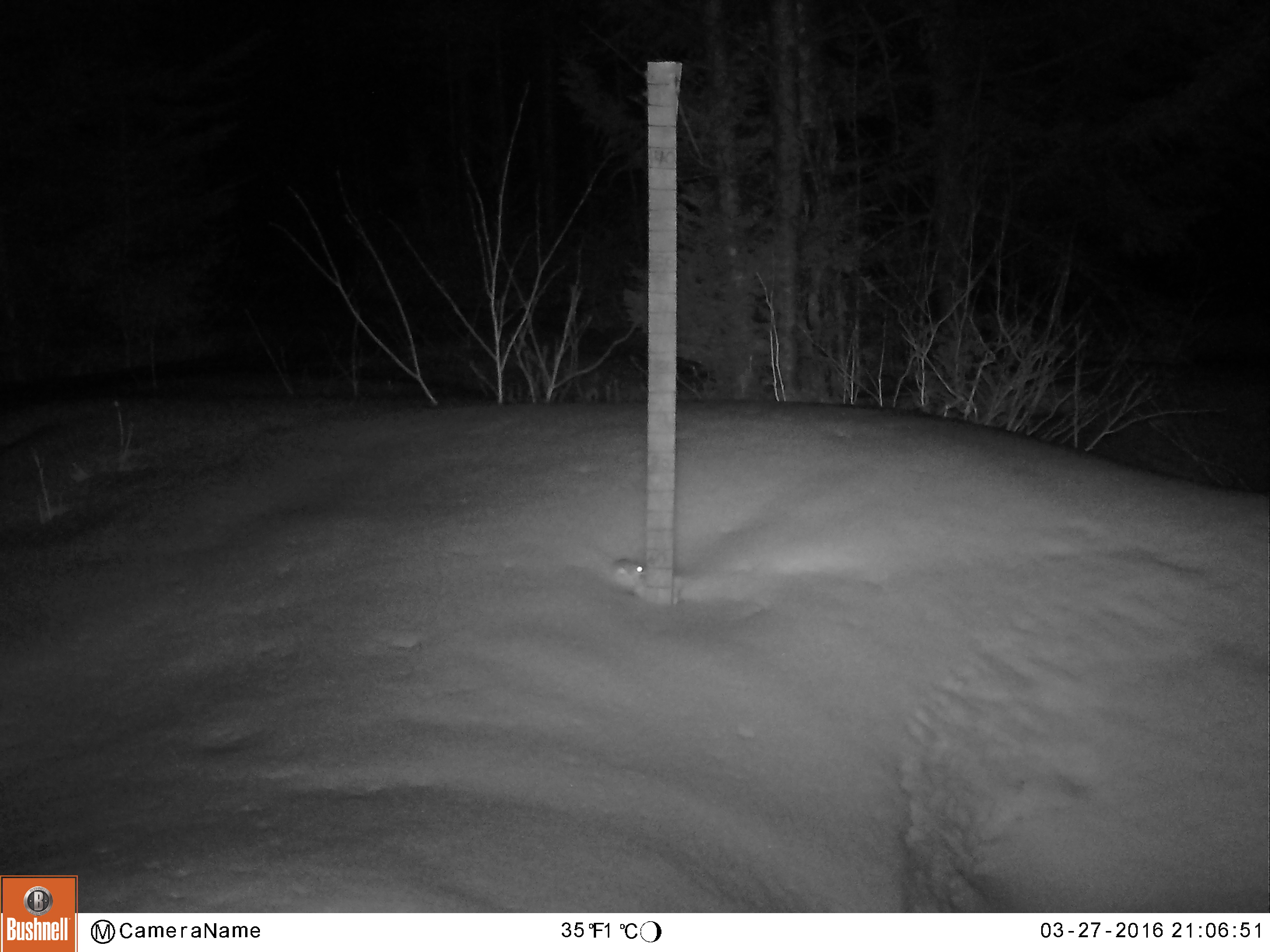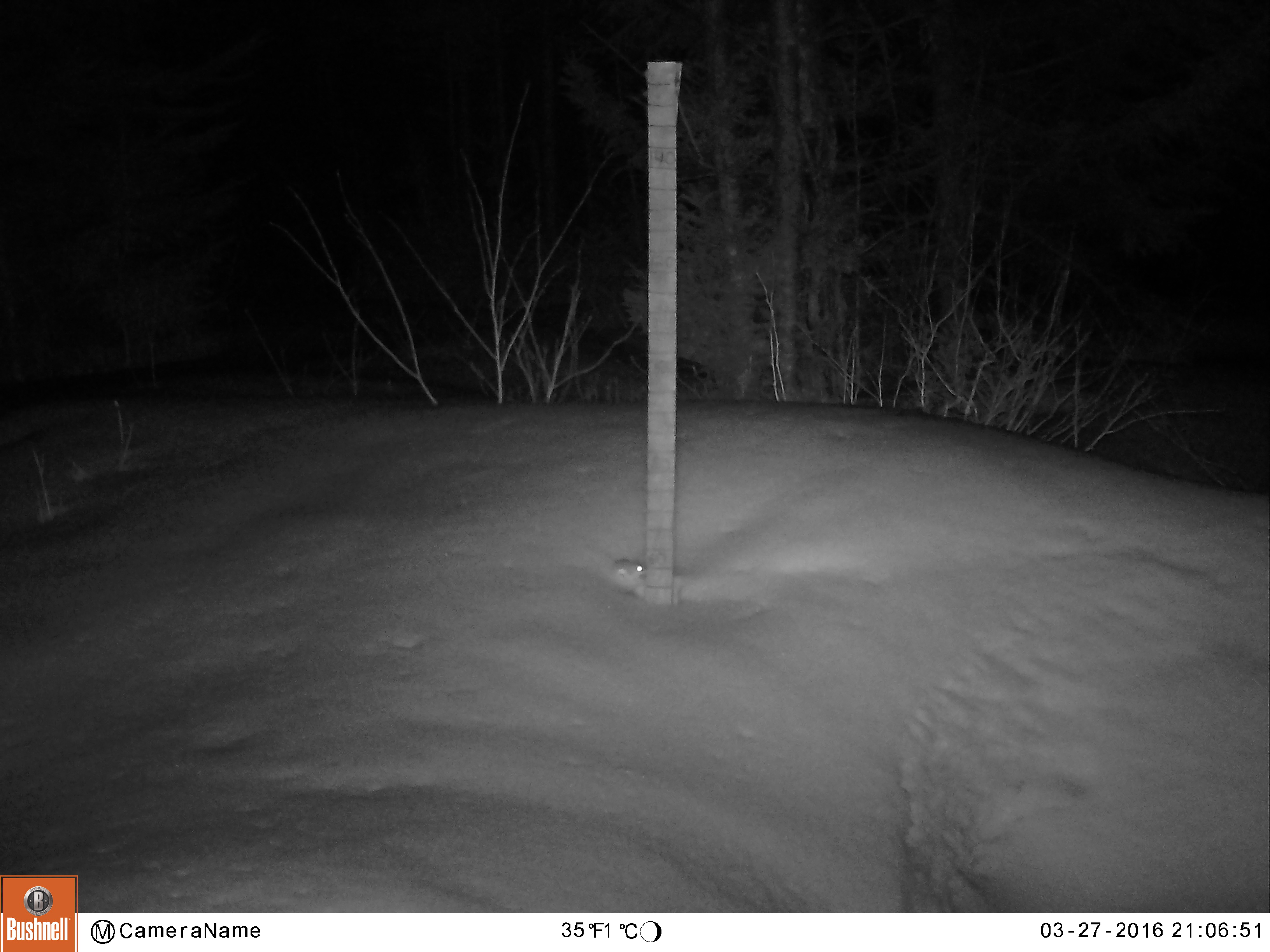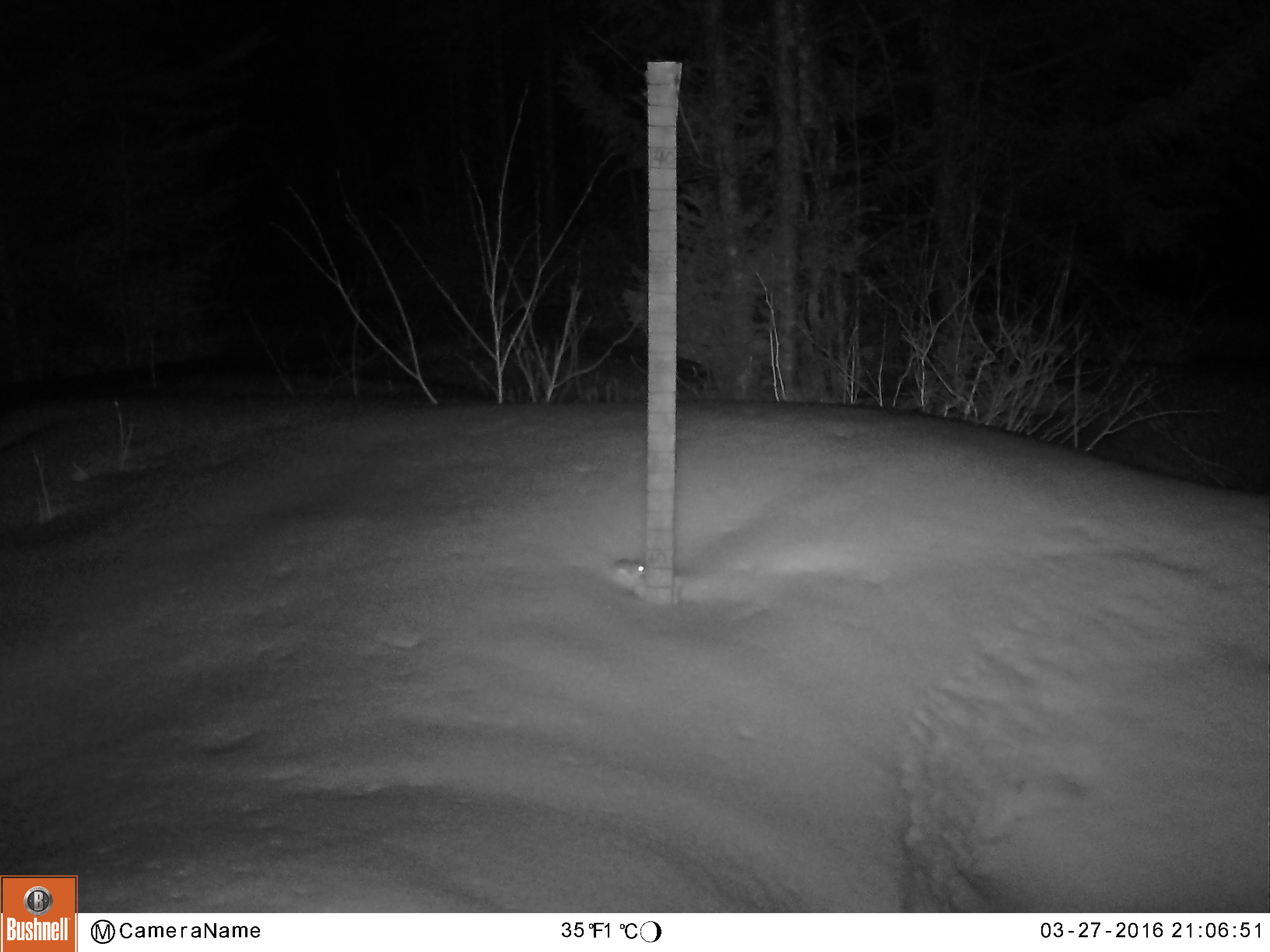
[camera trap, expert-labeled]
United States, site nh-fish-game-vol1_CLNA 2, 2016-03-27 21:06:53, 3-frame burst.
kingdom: Animalia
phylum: Chordata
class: Mammalia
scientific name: Mammalia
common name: mammal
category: mammal sp.